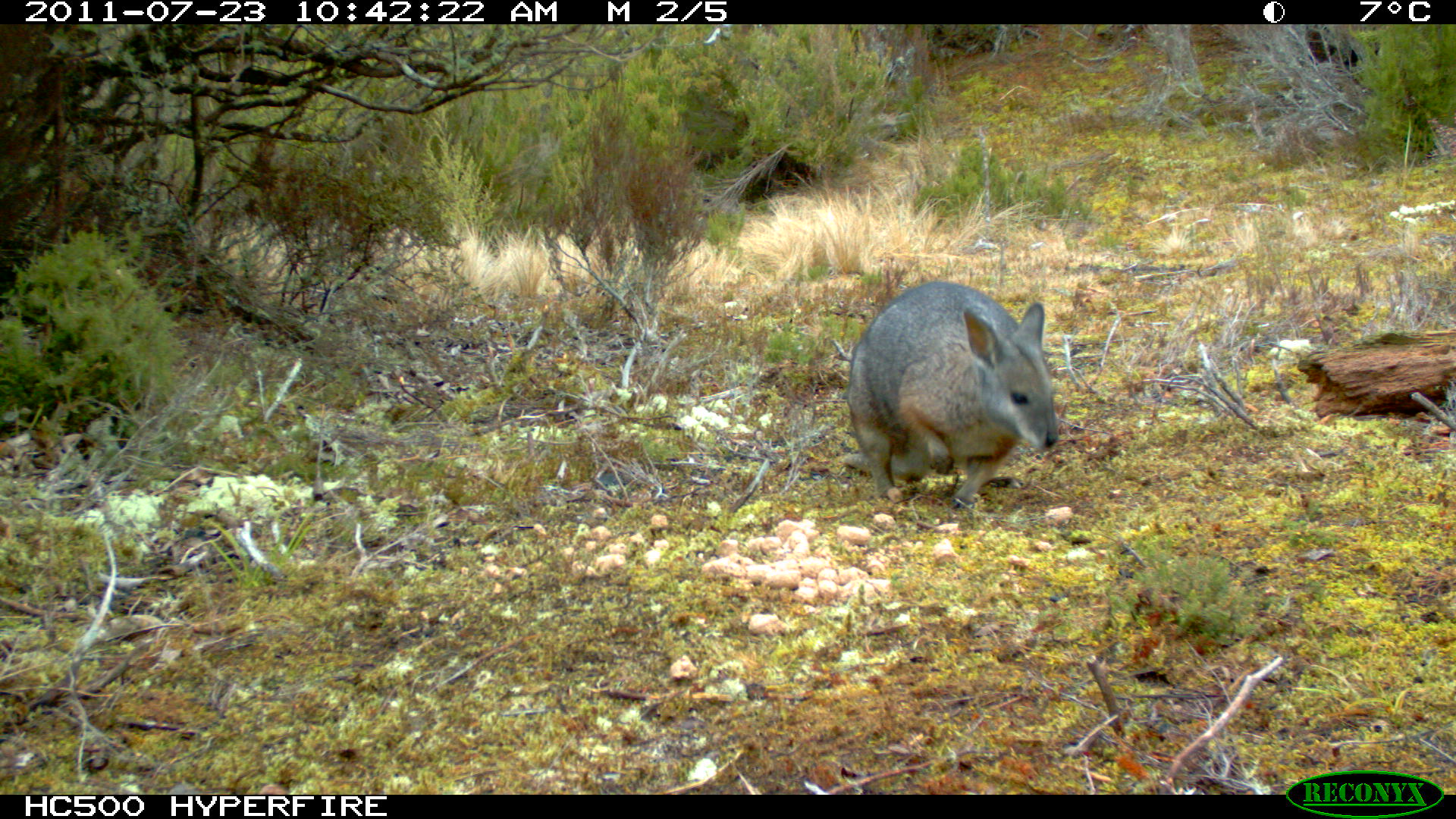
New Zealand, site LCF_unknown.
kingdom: Animalia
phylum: Chordata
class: Mammalia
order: Diprotodontia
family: Macropodidae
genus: Notamacropus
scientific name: Notamacropus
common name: wallaby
Wallaby (Notamacropus).